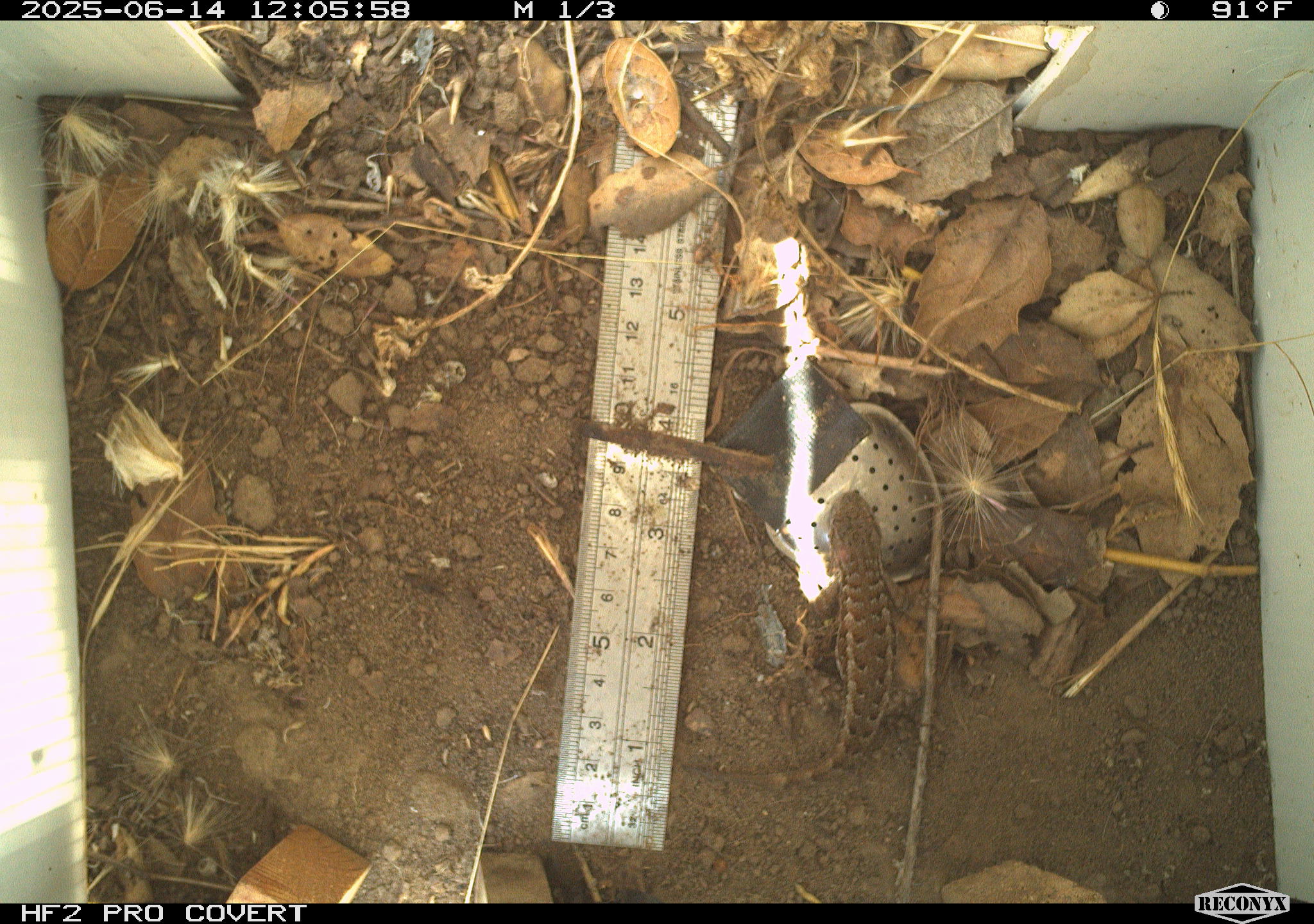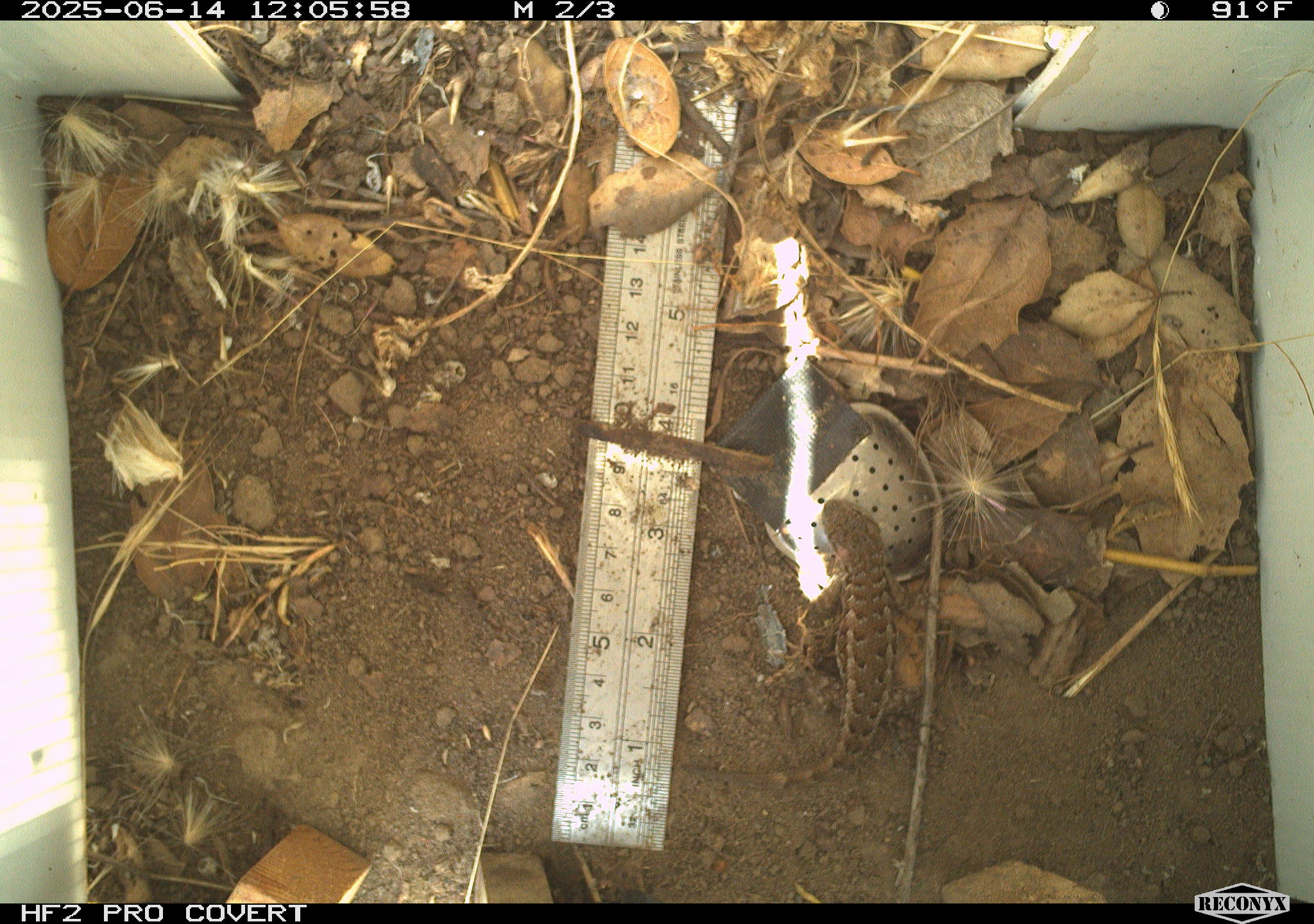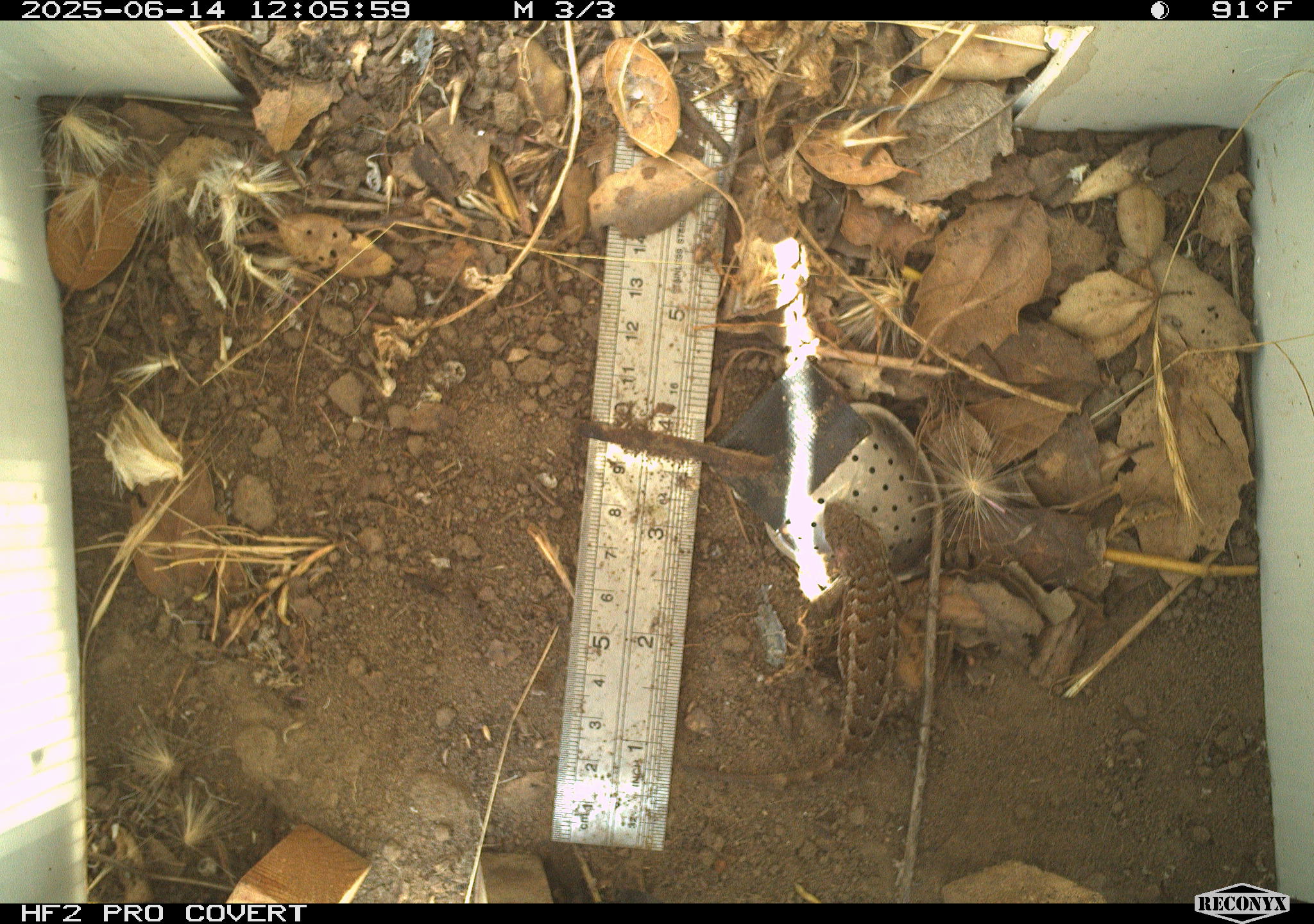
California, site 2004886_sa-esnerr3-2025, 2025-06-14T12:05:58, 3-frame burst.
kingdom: Animalia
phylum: Chordata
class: Reptilia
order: Squamata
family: Phrynosomatidae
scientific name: Phrynosomatidae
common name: north american spiny lizards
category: sceloporus/uta species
Sceloporus/uta species (north american spiny lizards) (Phrynosomatidae).